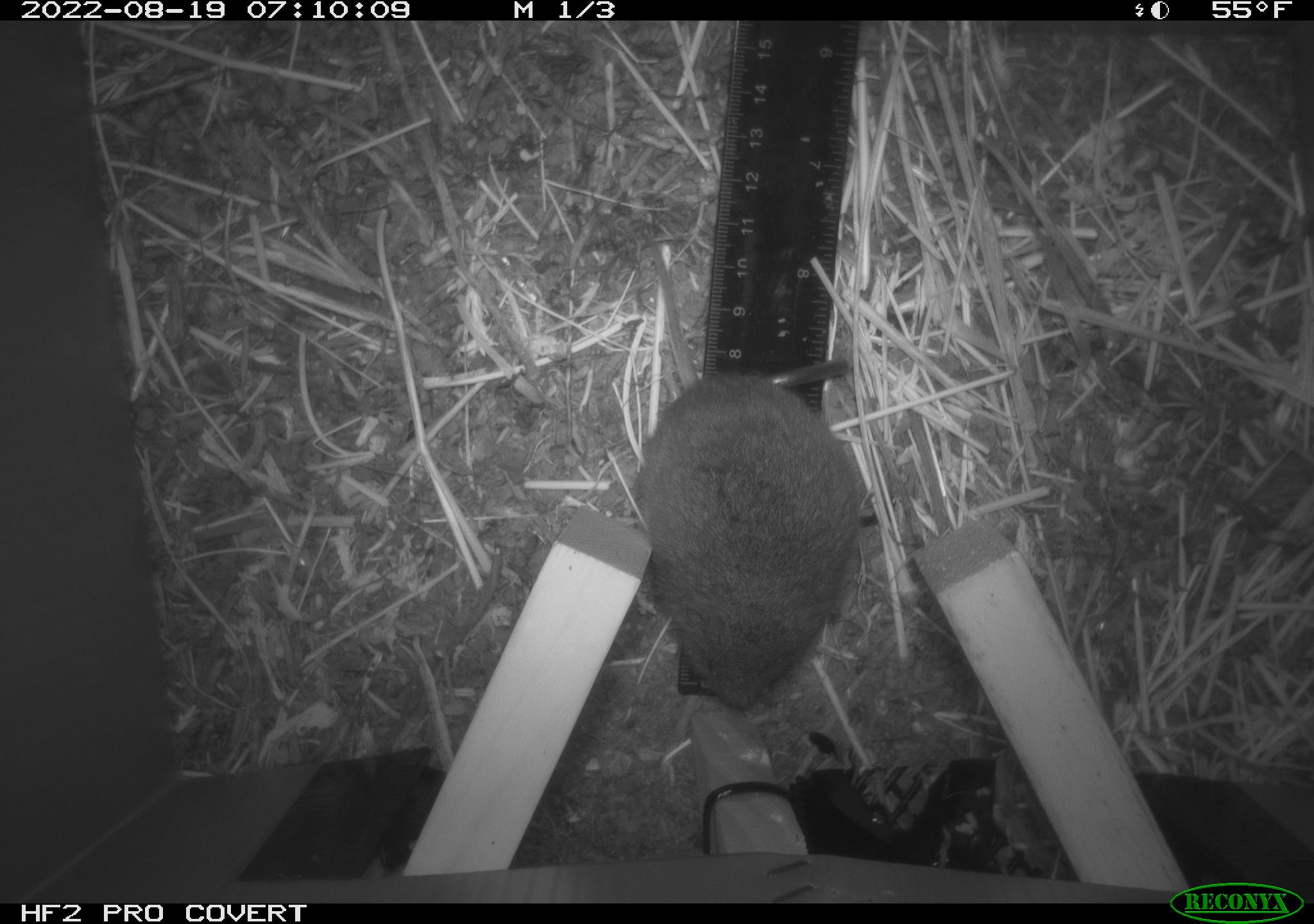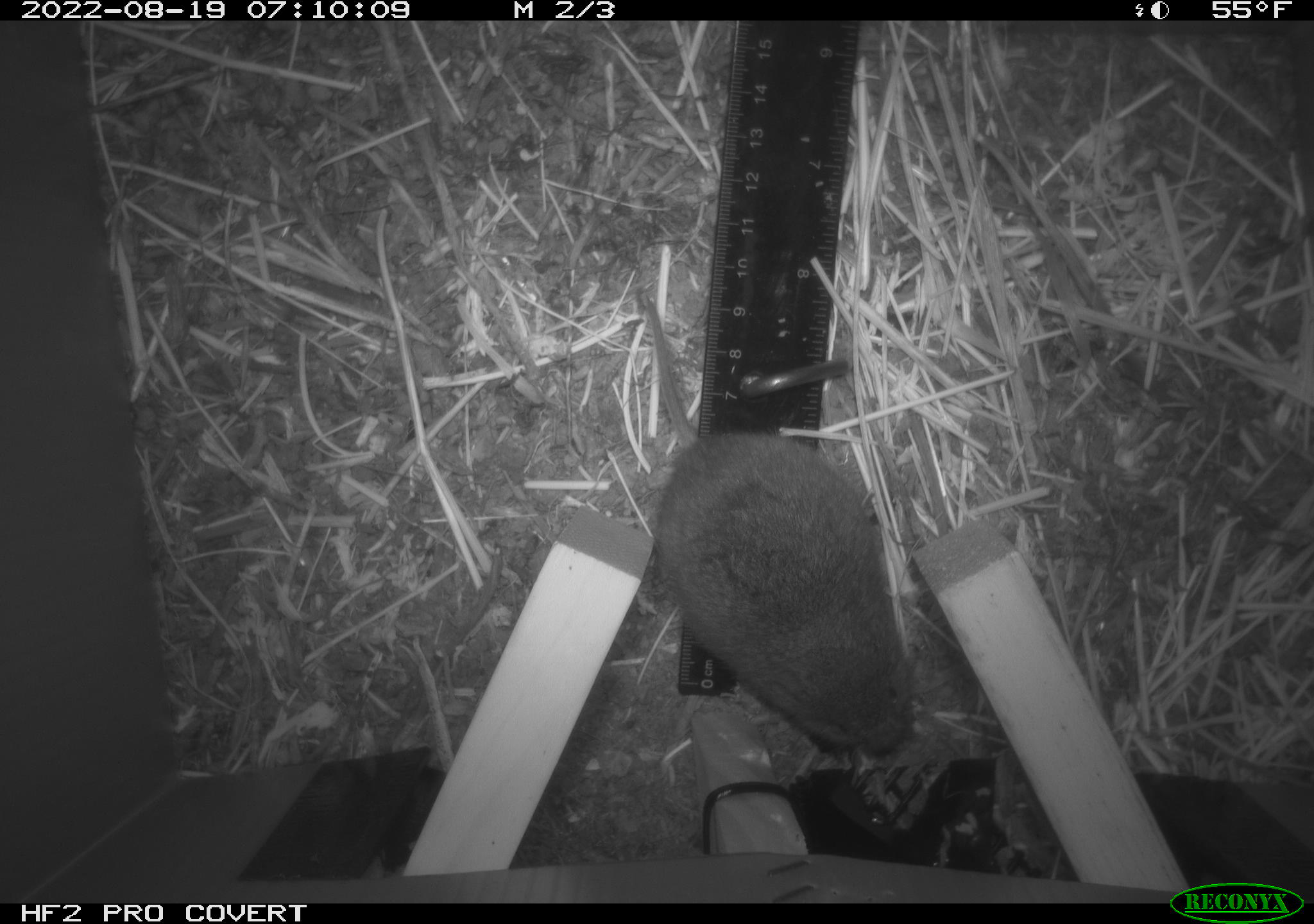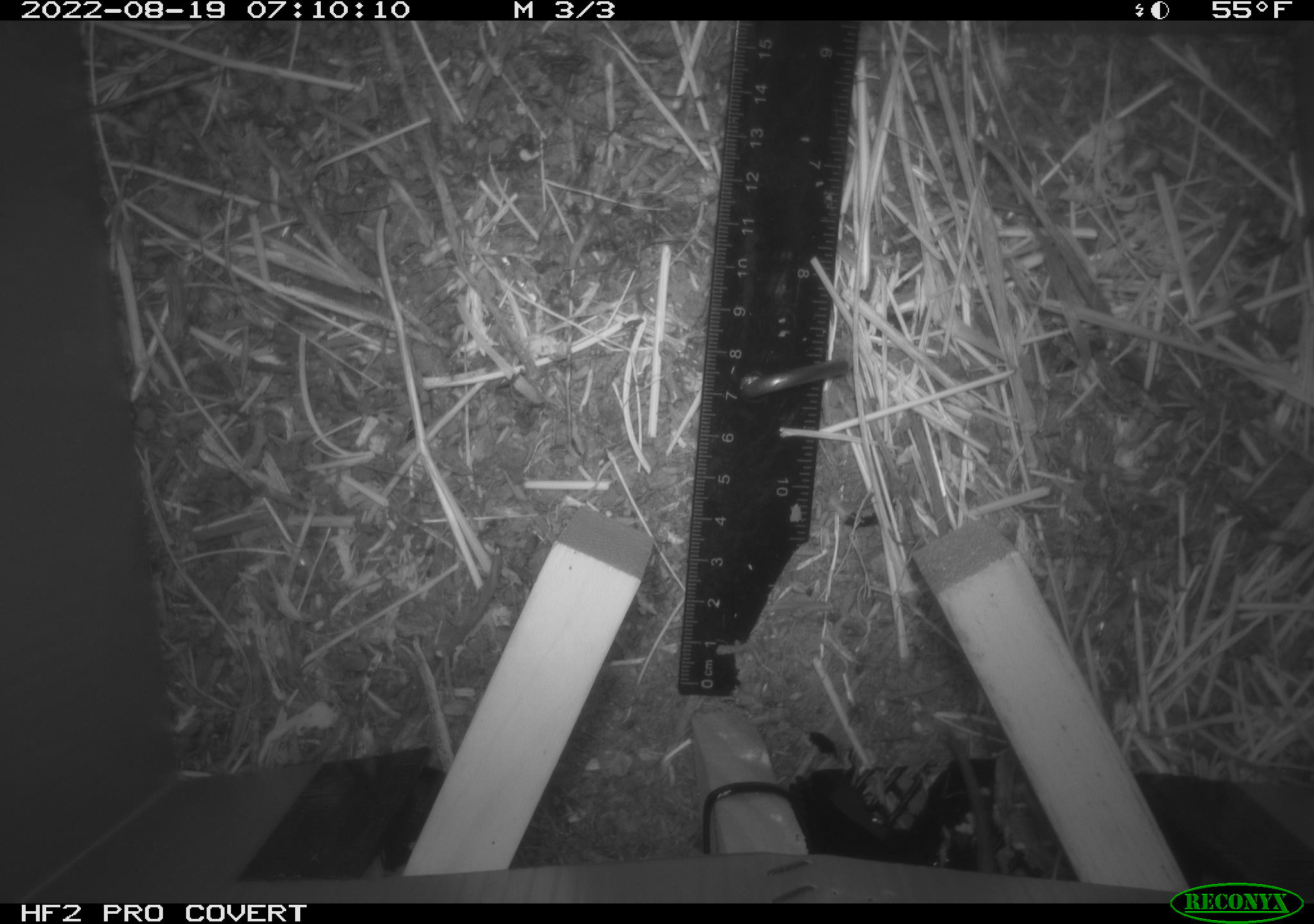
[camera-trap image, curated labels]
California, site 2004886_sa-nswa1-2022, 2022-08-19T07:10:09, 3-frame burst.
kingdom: Animalia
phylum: Chordata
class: Mammalia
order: Rodentia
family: Cricetidae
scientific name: Cricetidae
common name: hamsters, voles, lemmings, and allies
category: cricetidae family